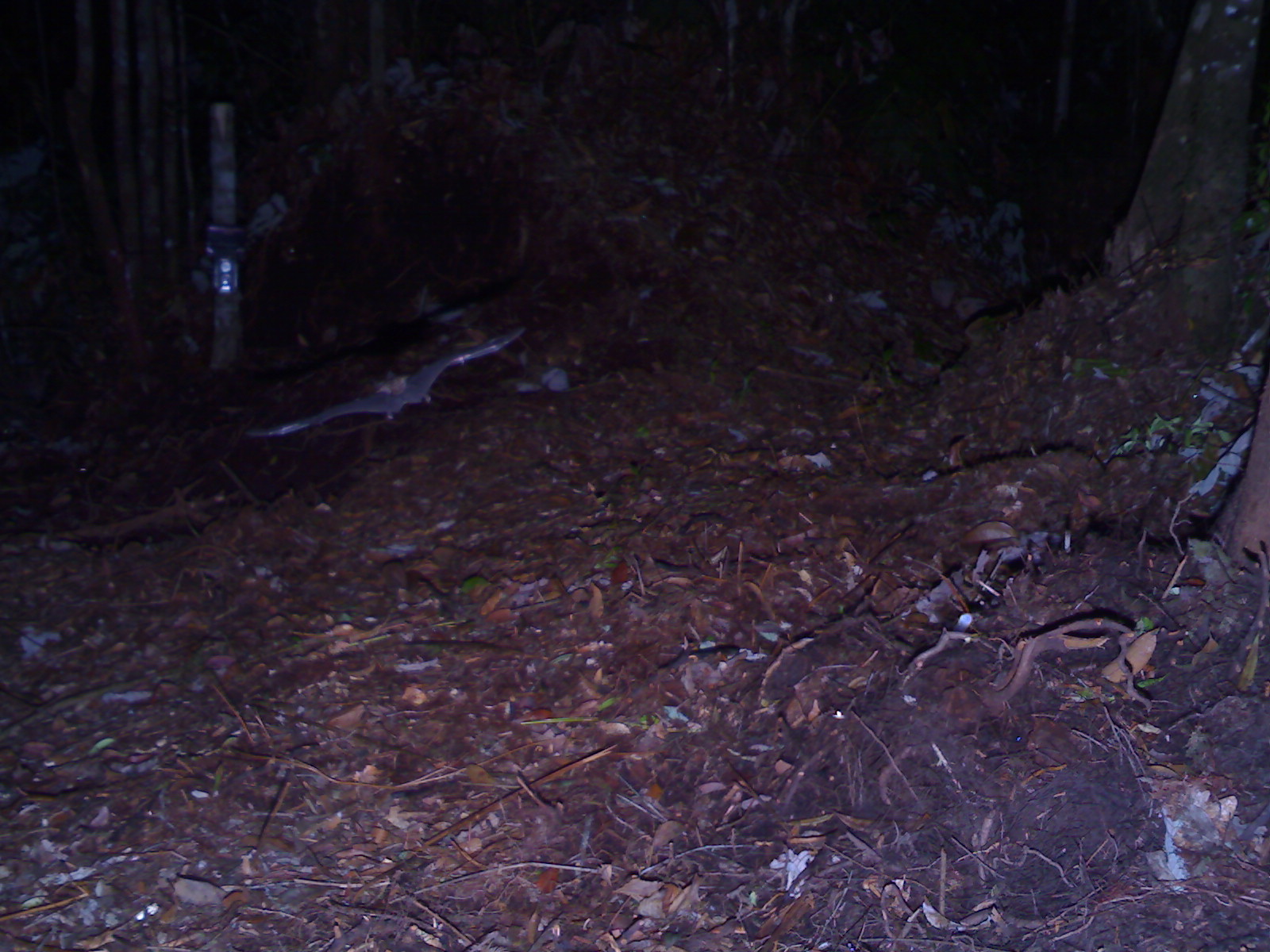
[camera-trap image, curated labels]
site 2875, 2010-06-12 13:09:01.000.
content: unidentified animal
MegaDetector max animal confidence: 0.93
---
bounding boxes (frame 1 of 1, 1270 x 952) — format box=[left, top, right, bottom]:
unknown: box=[244, 325, 526, 437]